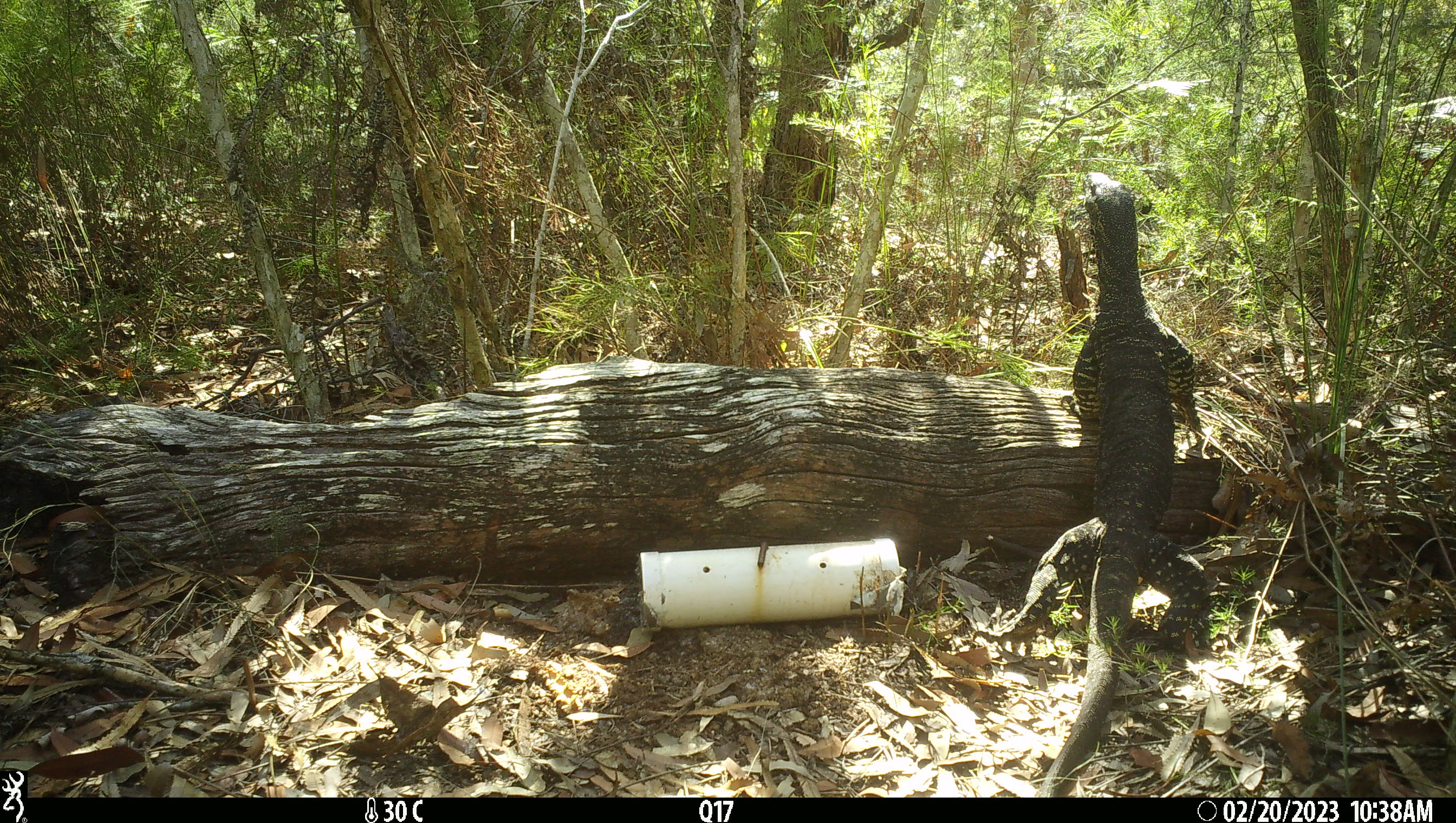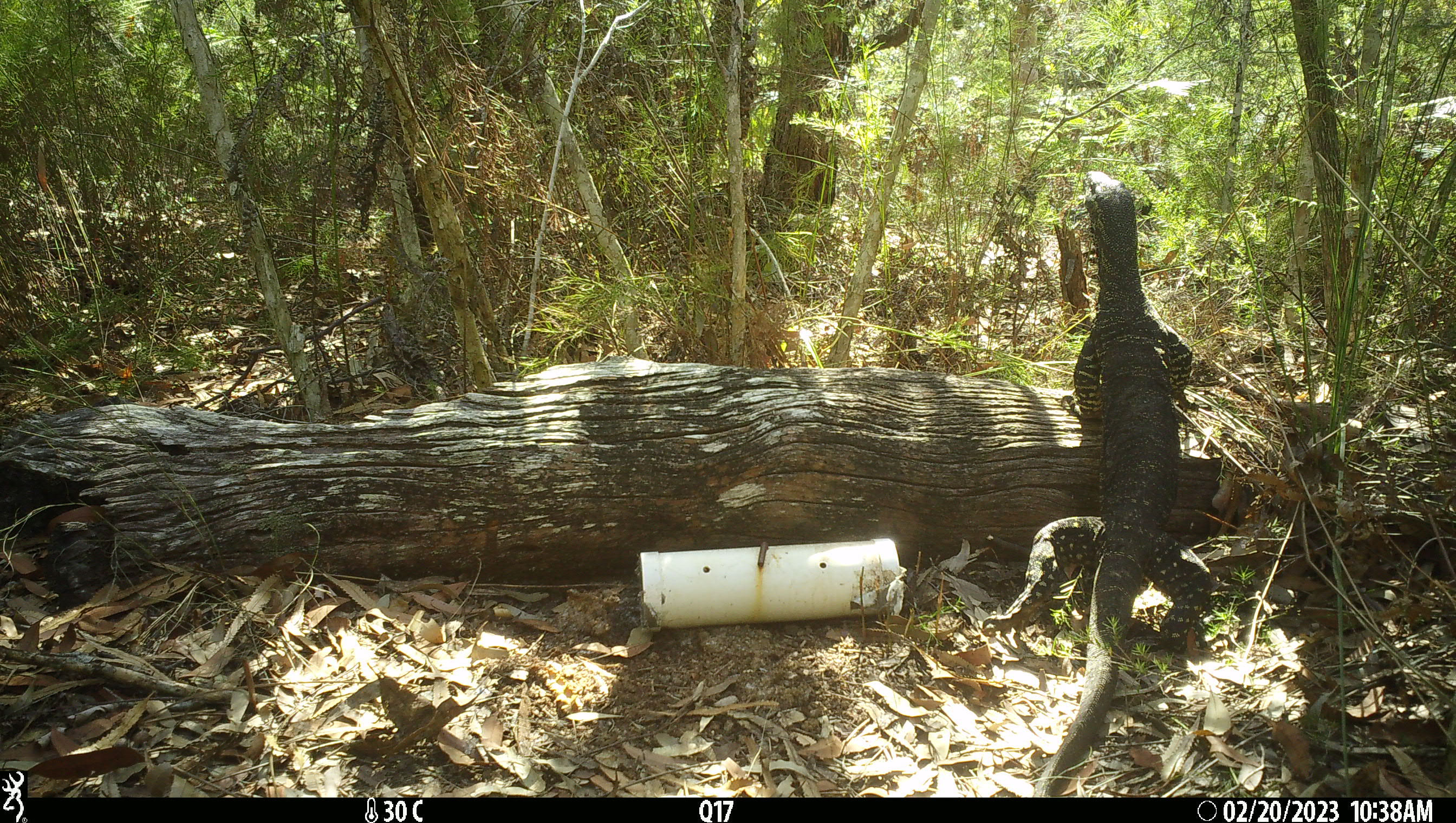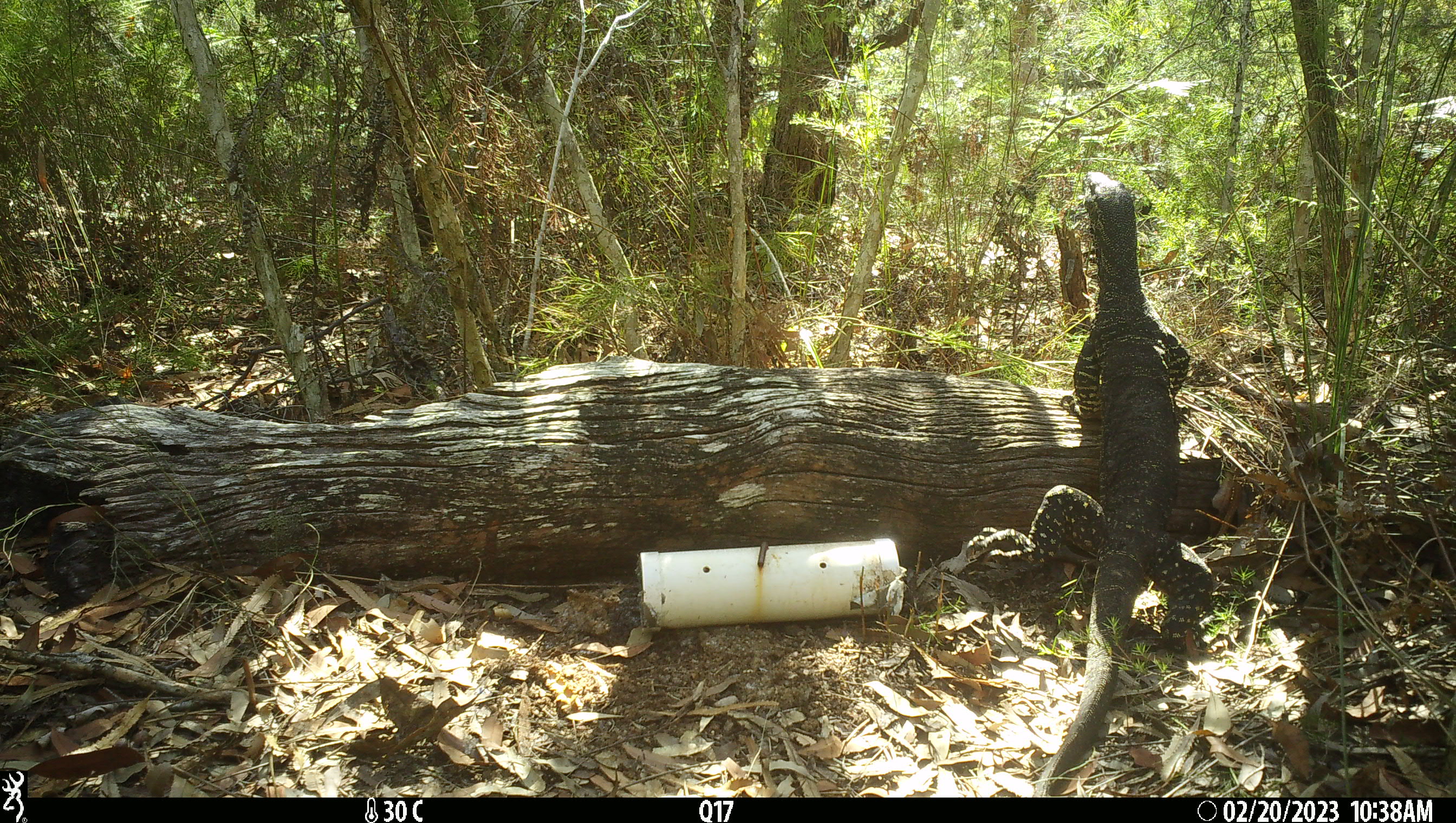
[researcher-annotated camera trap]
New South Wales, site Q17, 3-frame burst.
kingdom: Animalia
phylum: Chordata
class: Reptilia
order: Squamata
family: Varanidae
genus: Varanus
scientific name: Varanus varius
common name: lace monitor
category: goanna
Goanna (lace monitor) (Varanus varius).